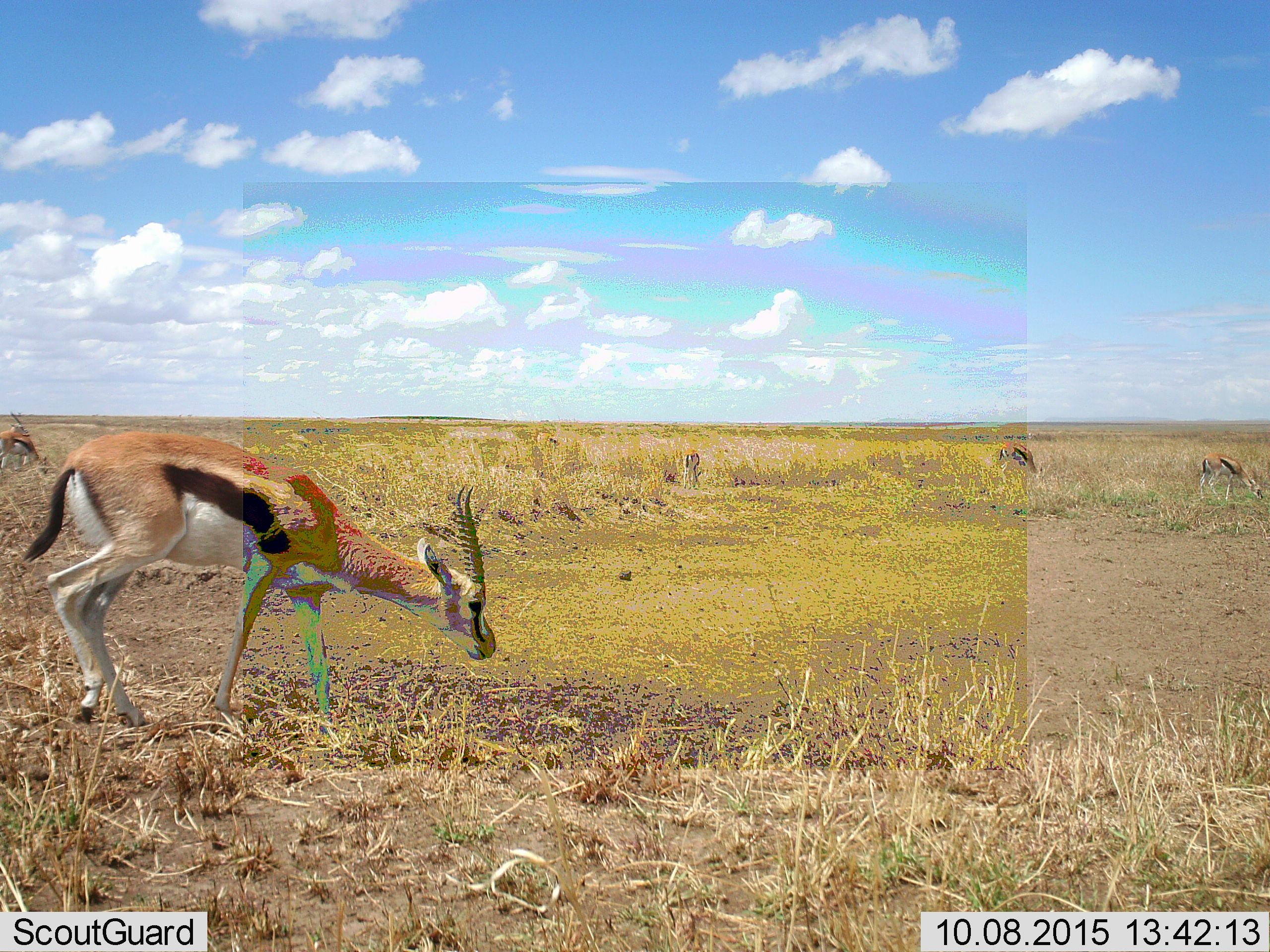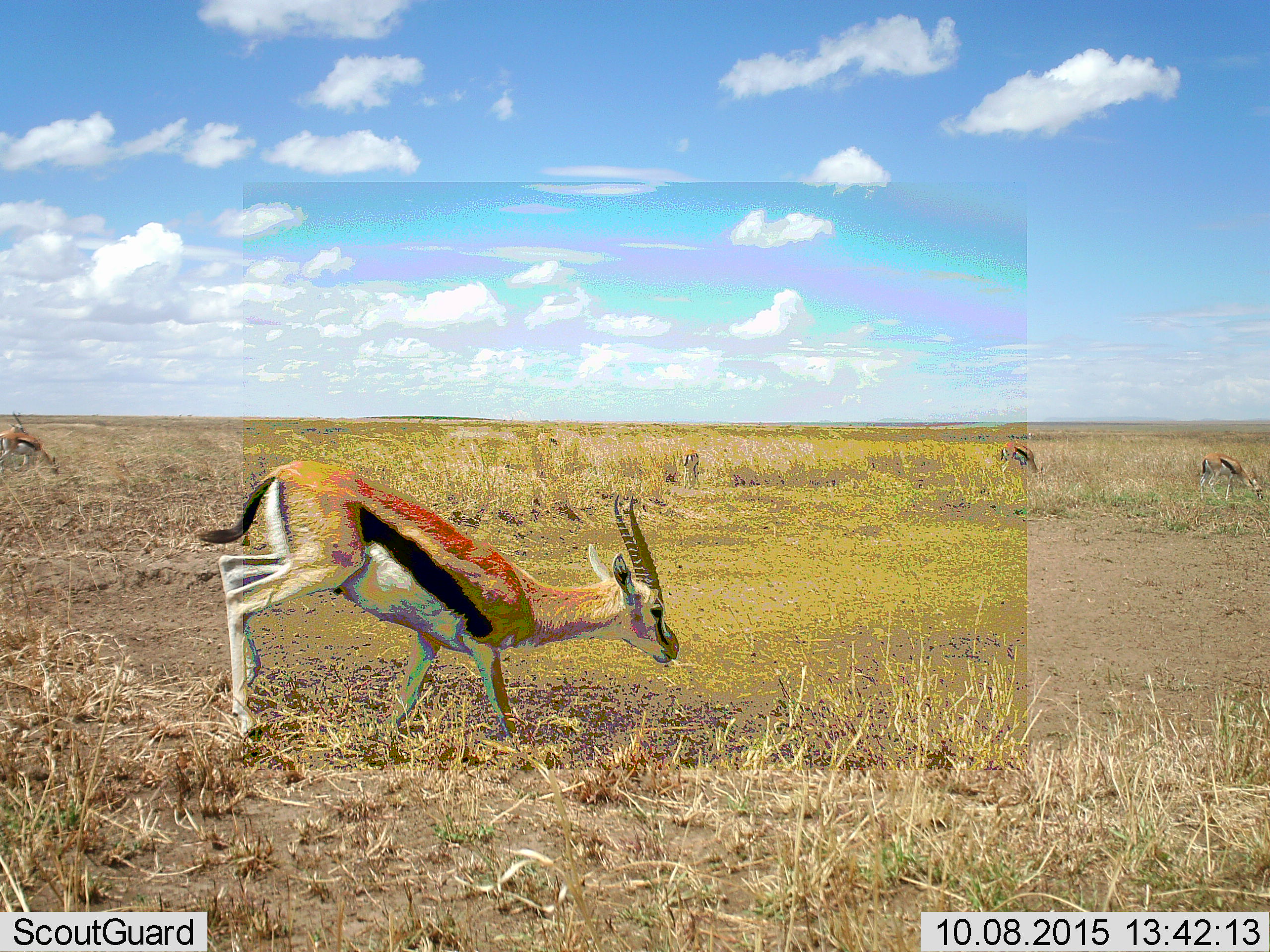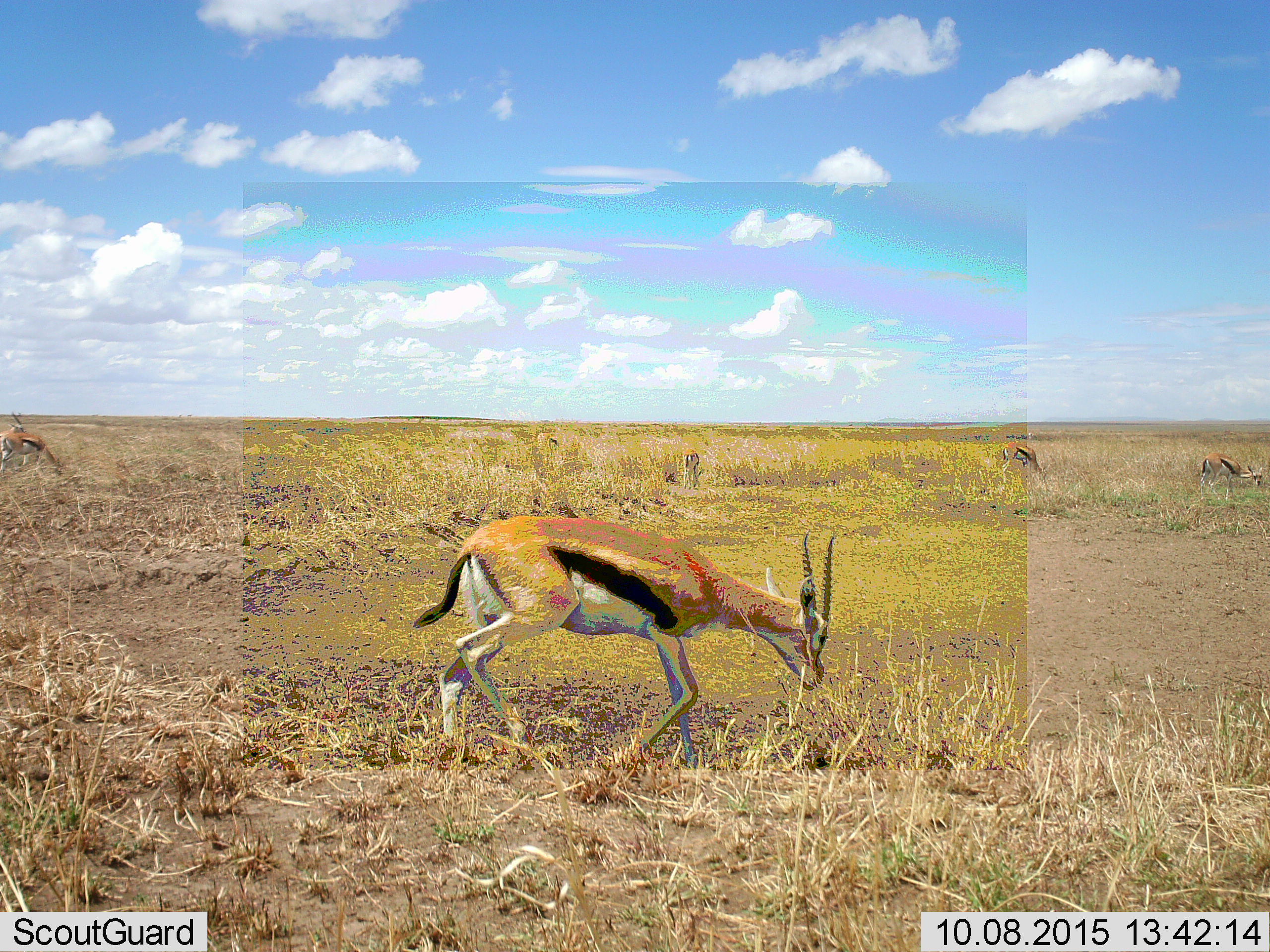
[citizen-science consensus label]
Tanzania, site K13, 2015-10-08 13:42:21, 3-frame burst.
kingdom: Animalia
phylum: Chordata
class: Mammalia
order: Artiodactyla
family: Bovidae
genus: Eudorcas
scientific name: Eudorcas thomsonii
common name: thomson's gazelle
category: gazellethomsons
Gazellethomsons (thomson's gazelle) (Eudorcas thomsonii), count 5. Behavior (volunteer vote fractions): standing 56%, resting 0%, moving 67%, interacting 0%. Young present (vote fraction): 0%. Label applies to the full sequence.